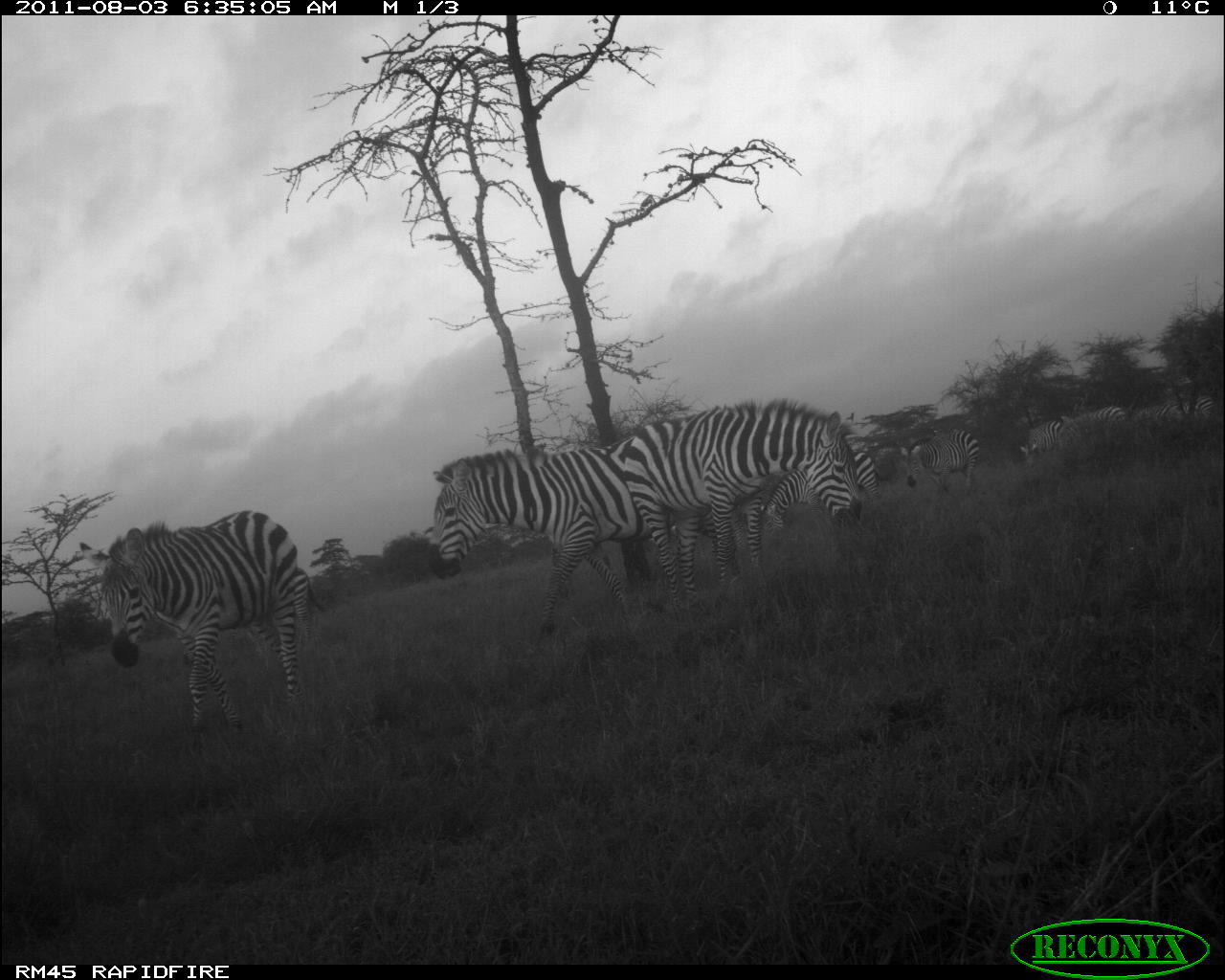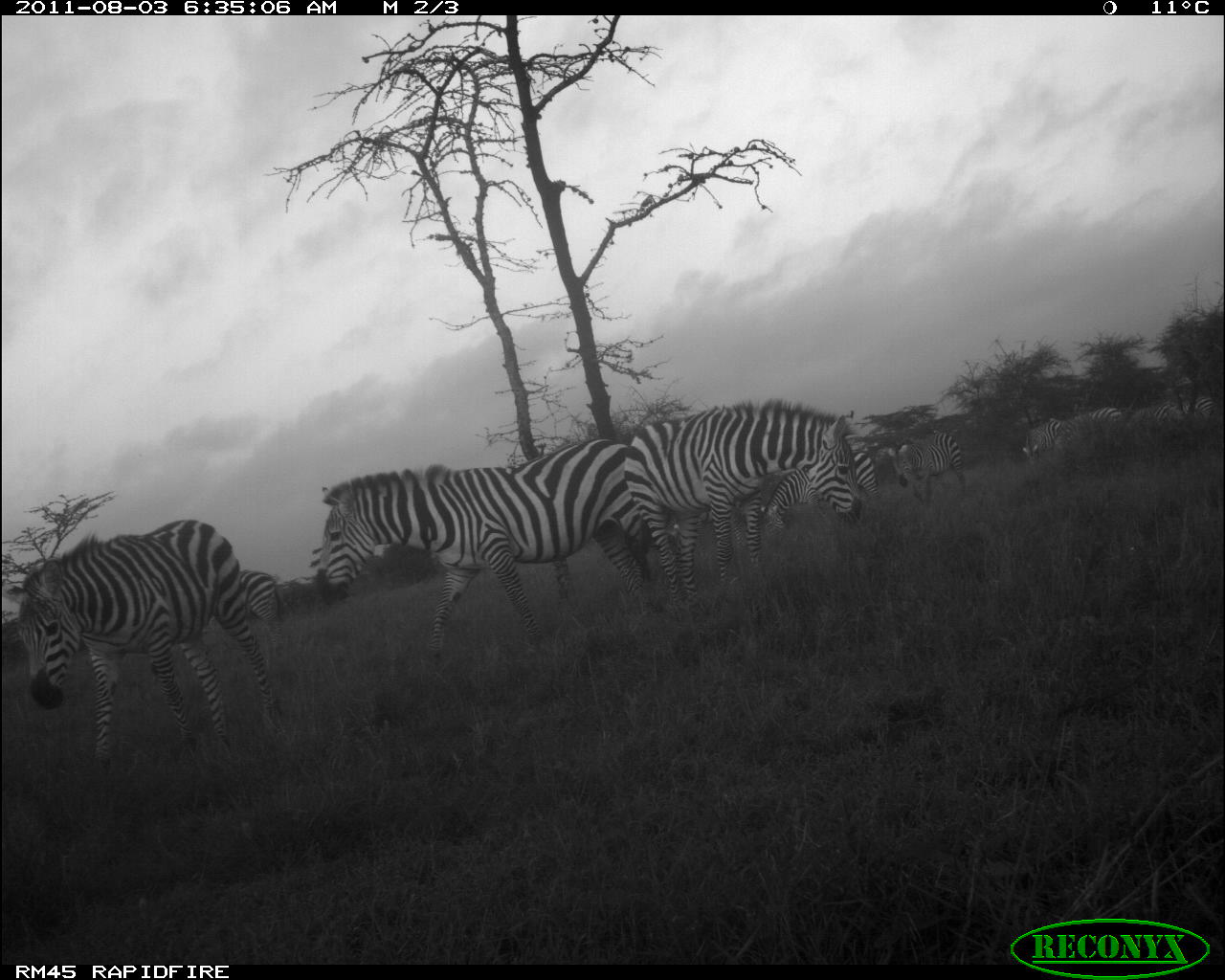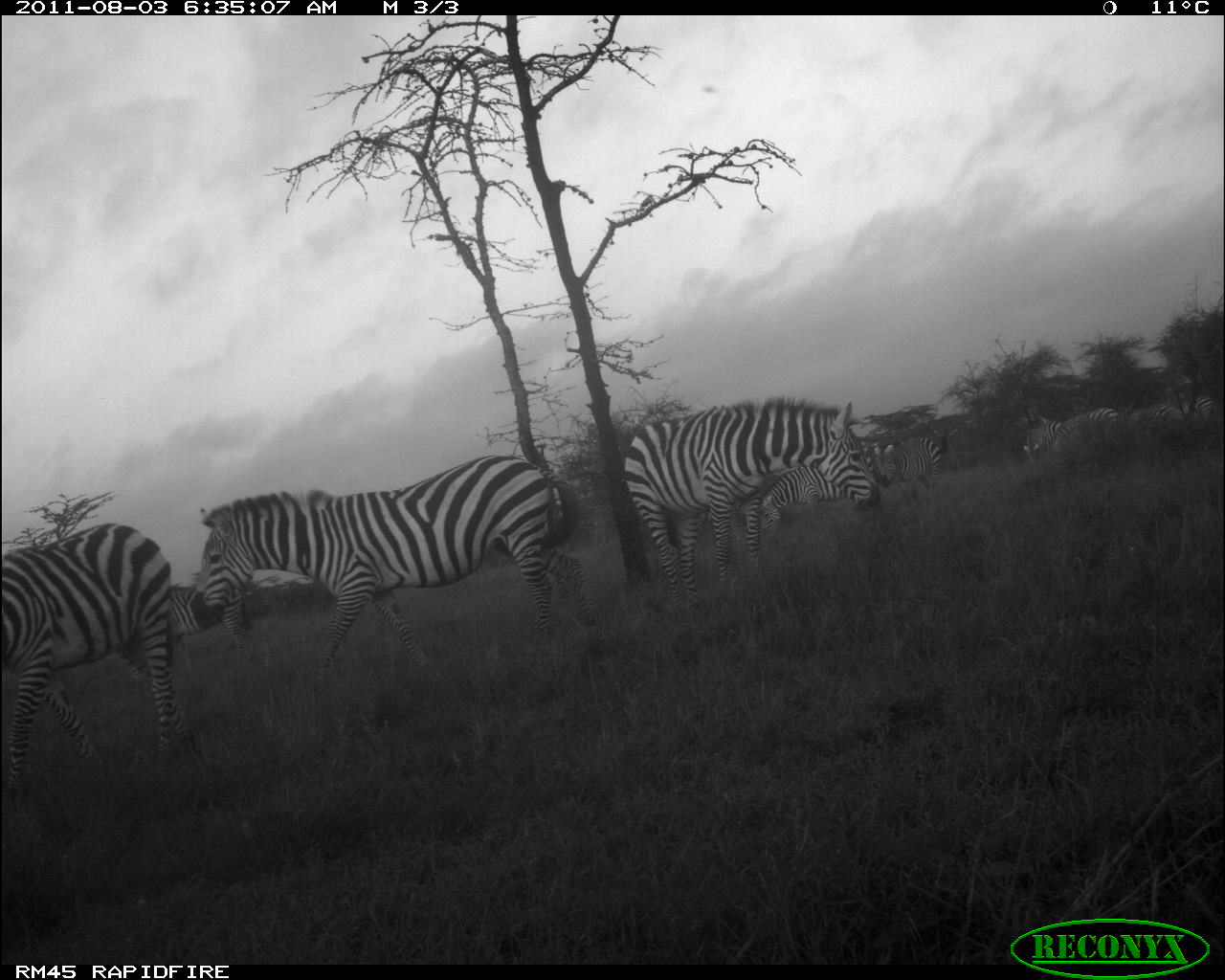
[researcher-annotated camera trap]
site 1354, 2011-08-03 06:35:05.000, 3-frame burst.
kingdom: Animalia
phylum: Chordata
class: Mammalia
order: Perissodactyla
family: Equidae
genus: Equus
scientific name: Equus quagga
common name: plains zebra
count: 8